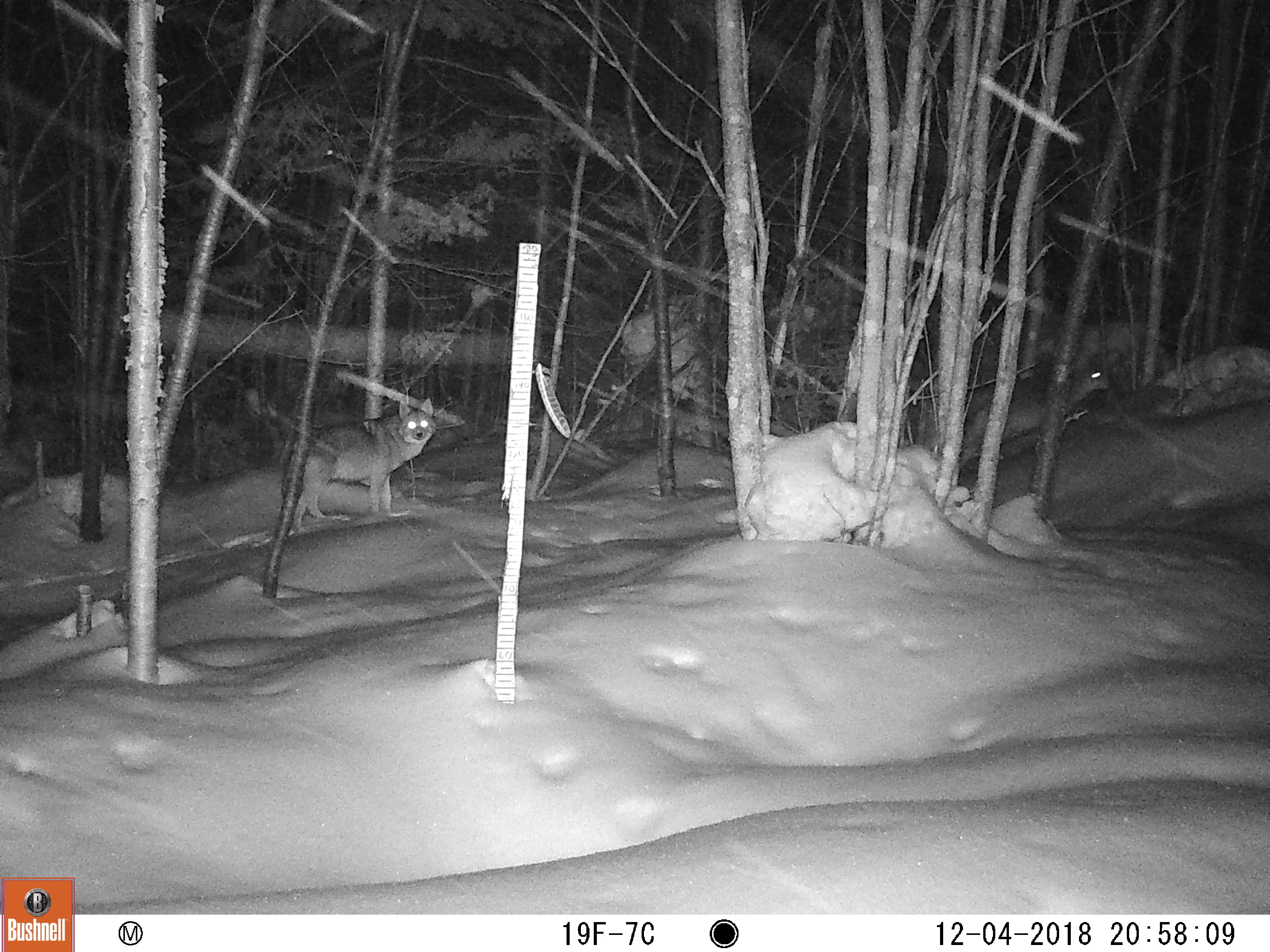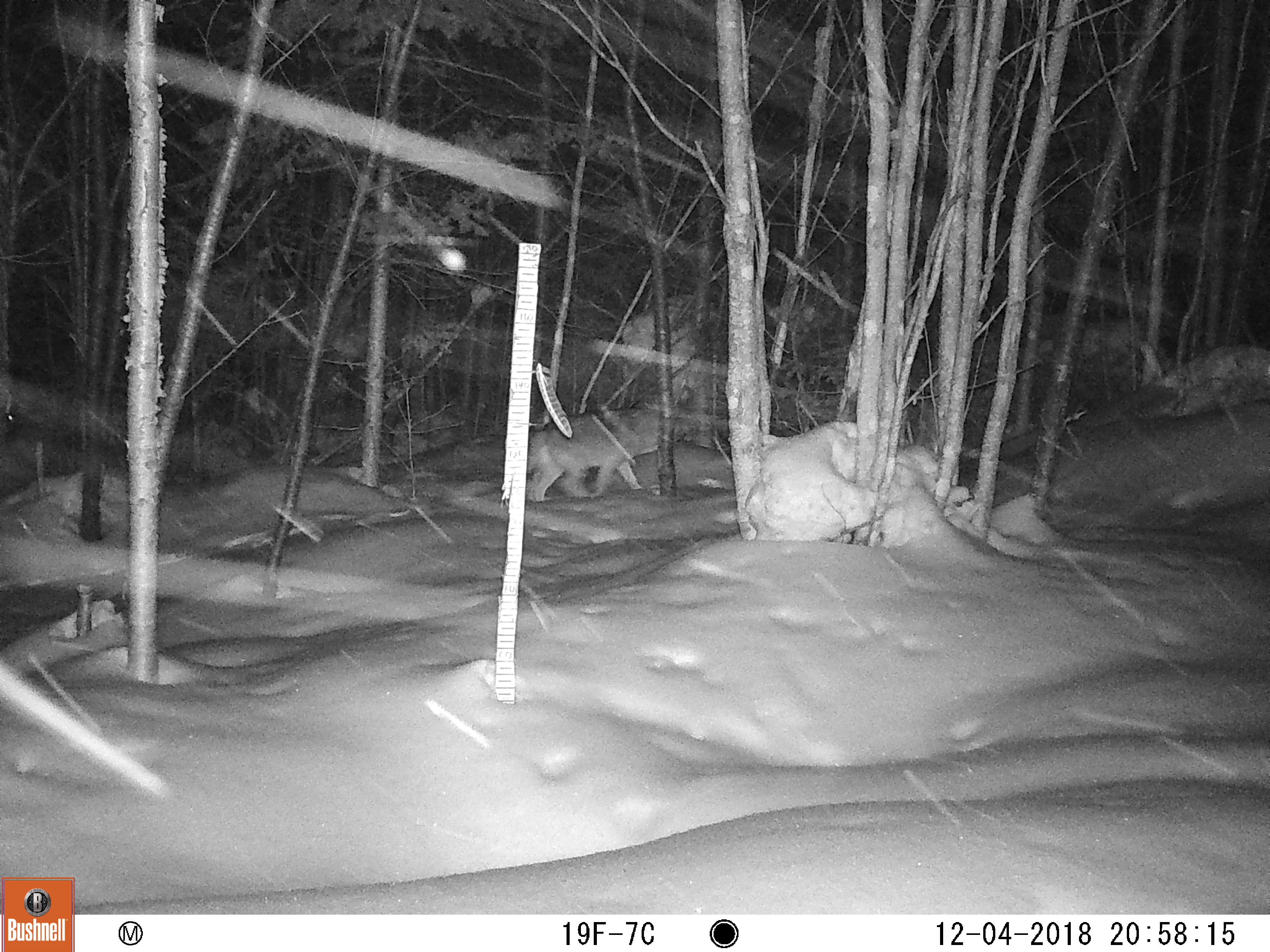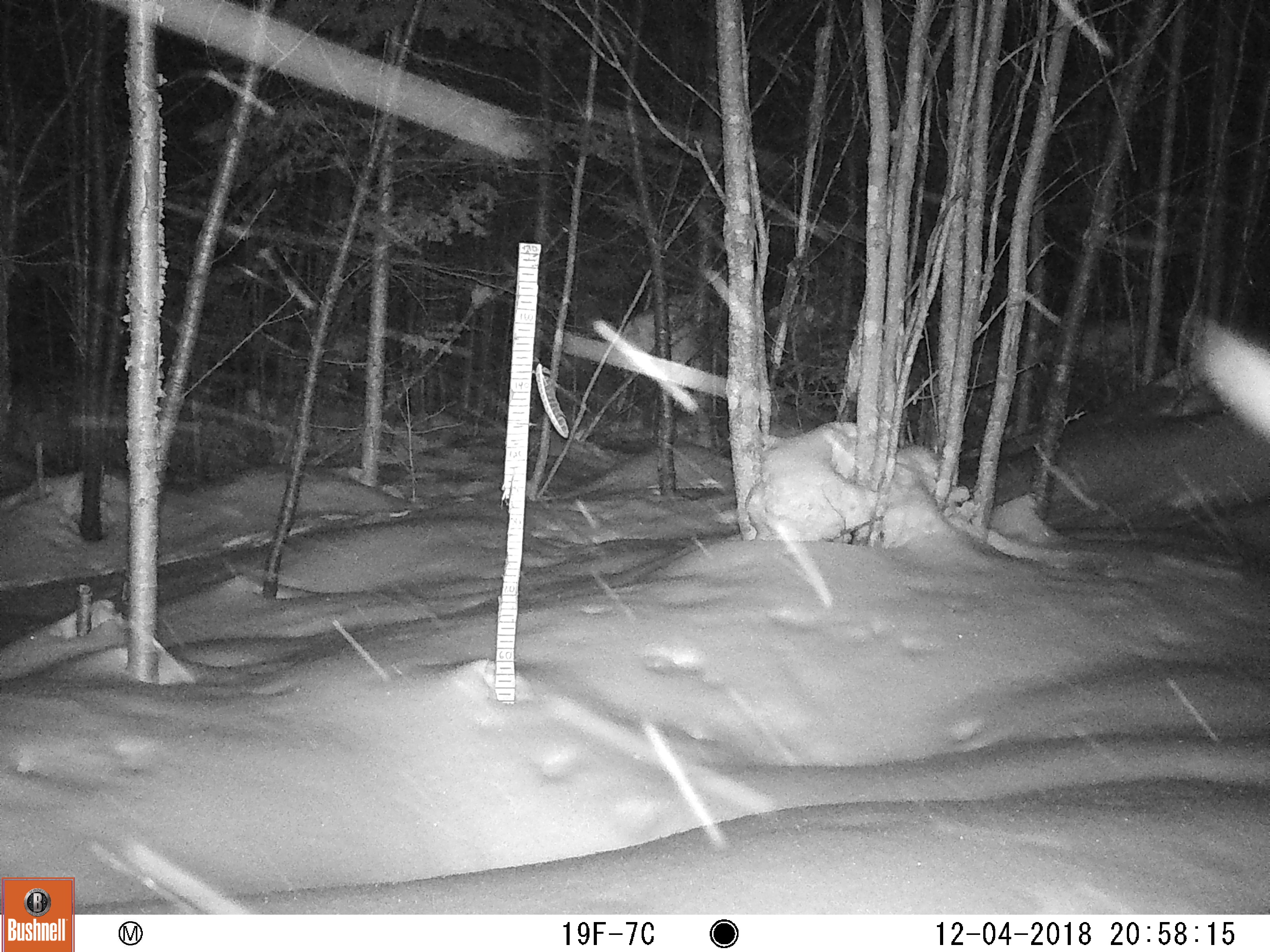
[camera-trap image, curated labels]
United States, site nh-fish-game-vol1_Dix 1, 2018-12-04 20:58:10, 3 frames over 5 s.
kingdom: Animalia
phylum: Chordata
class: Mammalia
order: Carnivora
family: Canidae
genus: Canis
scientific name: Canis latrans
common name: coyote